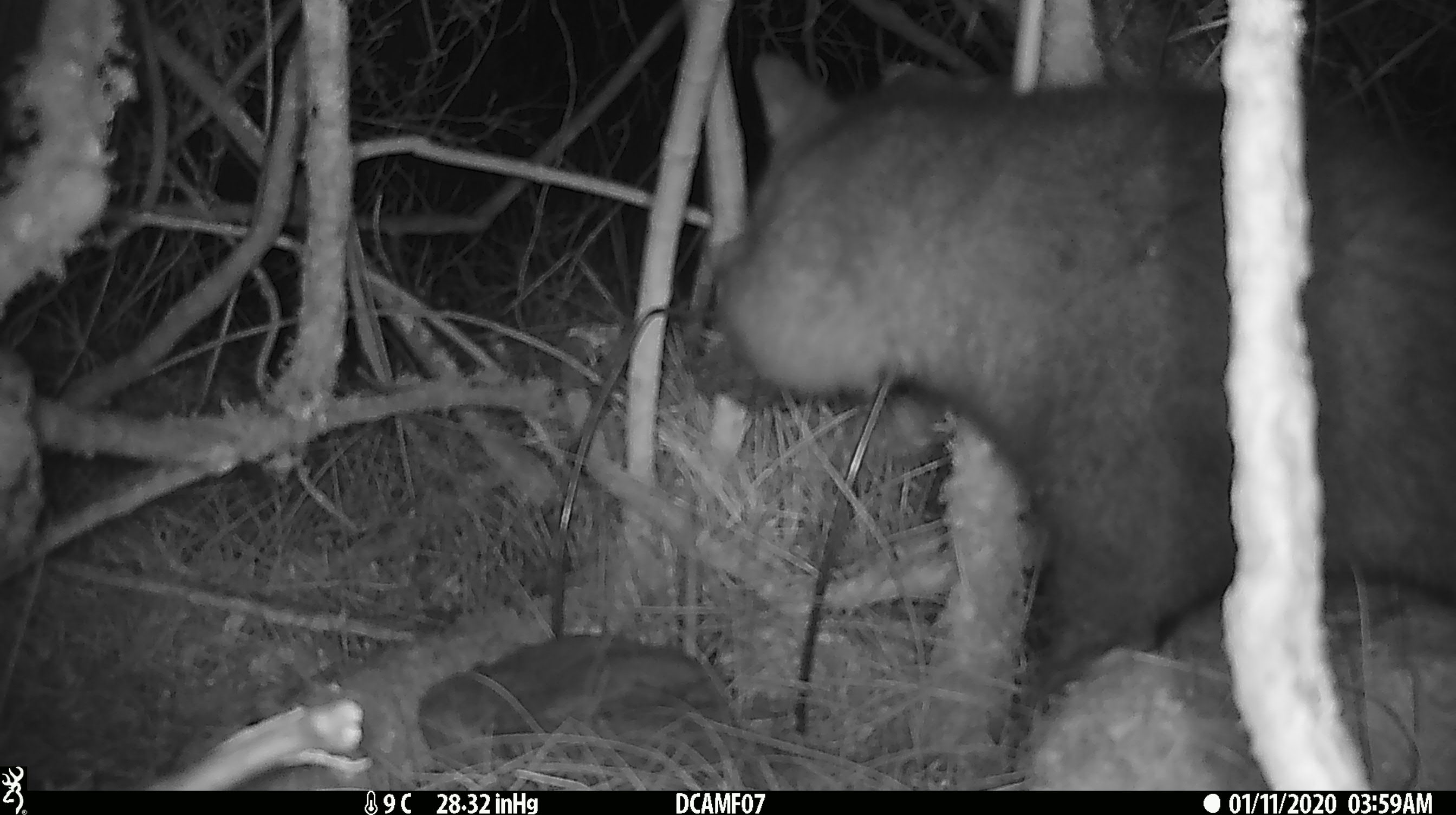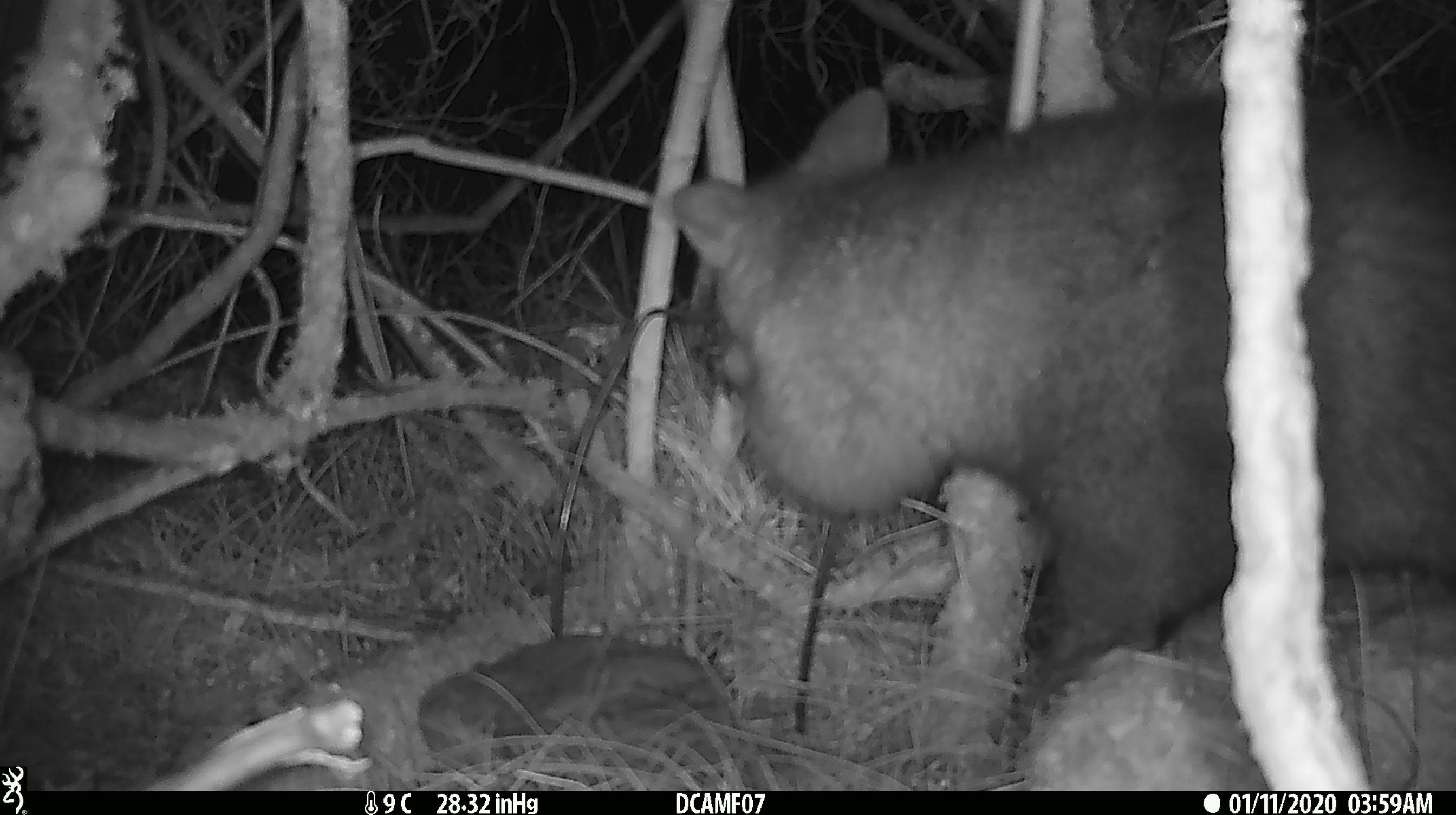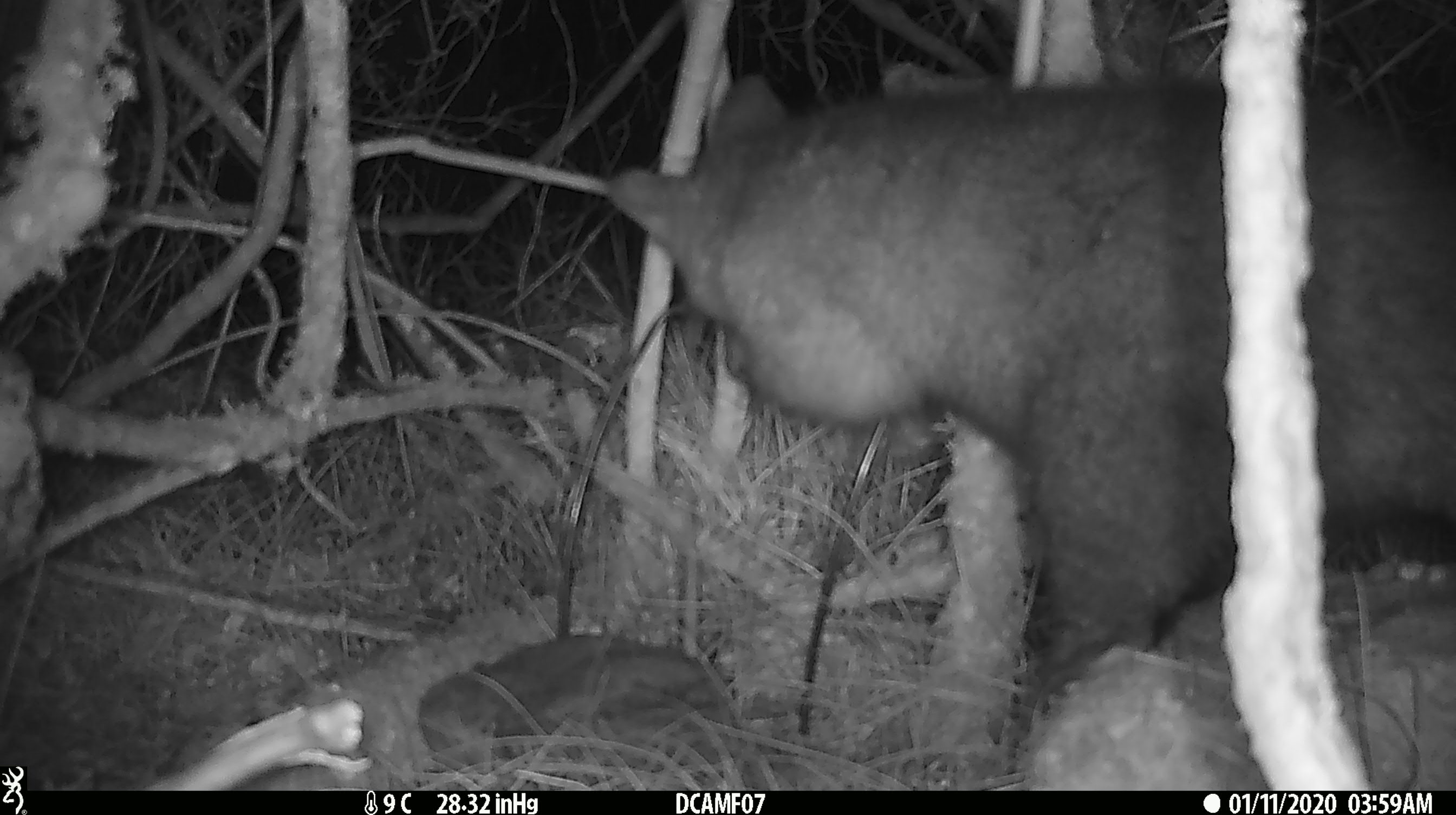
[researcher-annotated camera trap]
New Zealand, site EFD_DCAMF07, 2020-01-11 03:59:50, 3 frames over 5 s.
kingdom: Animalia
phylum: Chordata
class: Mammalia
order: Diprotodontia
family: Phalangeridae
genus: Trichosurus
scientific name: Trichosurus vulpecula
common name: common brushtail possum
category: possum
Possum (common brushtail possum) (Trichosurus vulpecula).